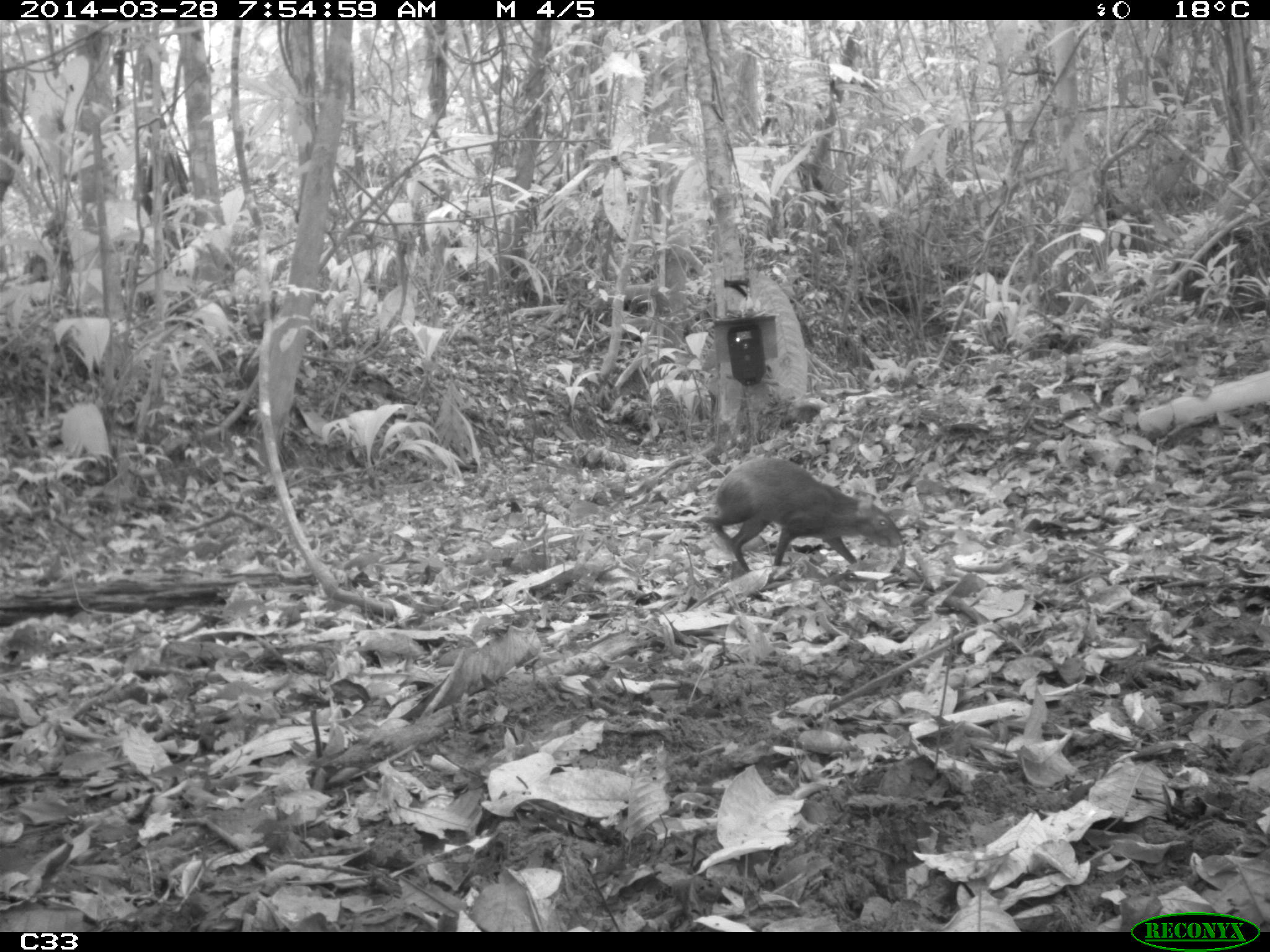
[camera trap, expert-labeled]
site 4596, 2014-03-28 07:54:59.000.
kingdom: Animalia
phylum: Chordata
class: Mammalia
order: Rodentia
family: Dasyproctidae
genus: Dasyprocta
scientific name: Dasyprocta leporina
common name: red-rumped agouti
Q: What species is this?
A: Dasyprocta leporina (red-rumped agouti).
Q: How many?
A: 1.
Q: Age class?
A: Adult.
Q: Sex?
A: Male.